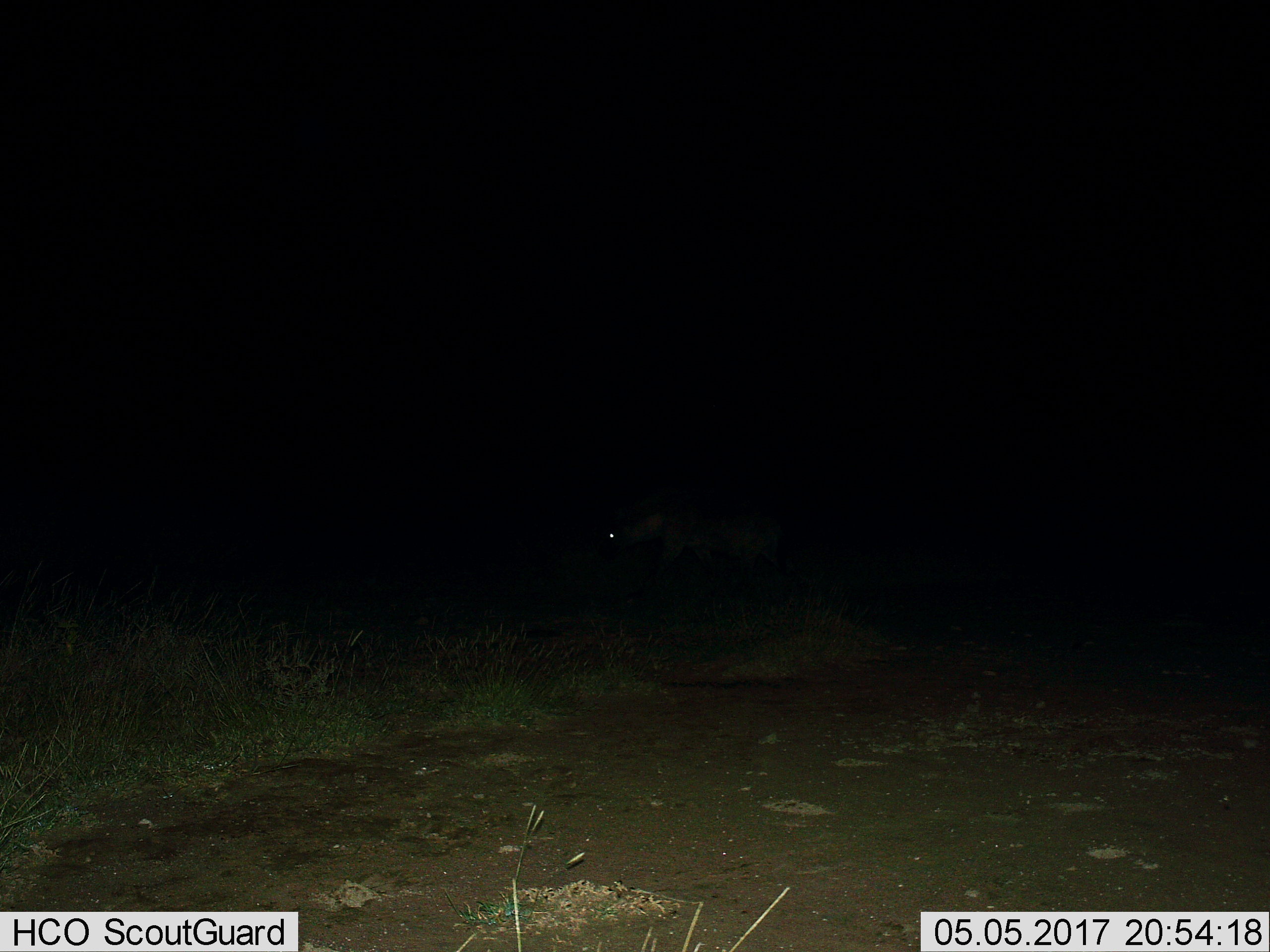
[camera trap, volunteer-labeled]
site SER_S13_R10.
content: unidentified animal